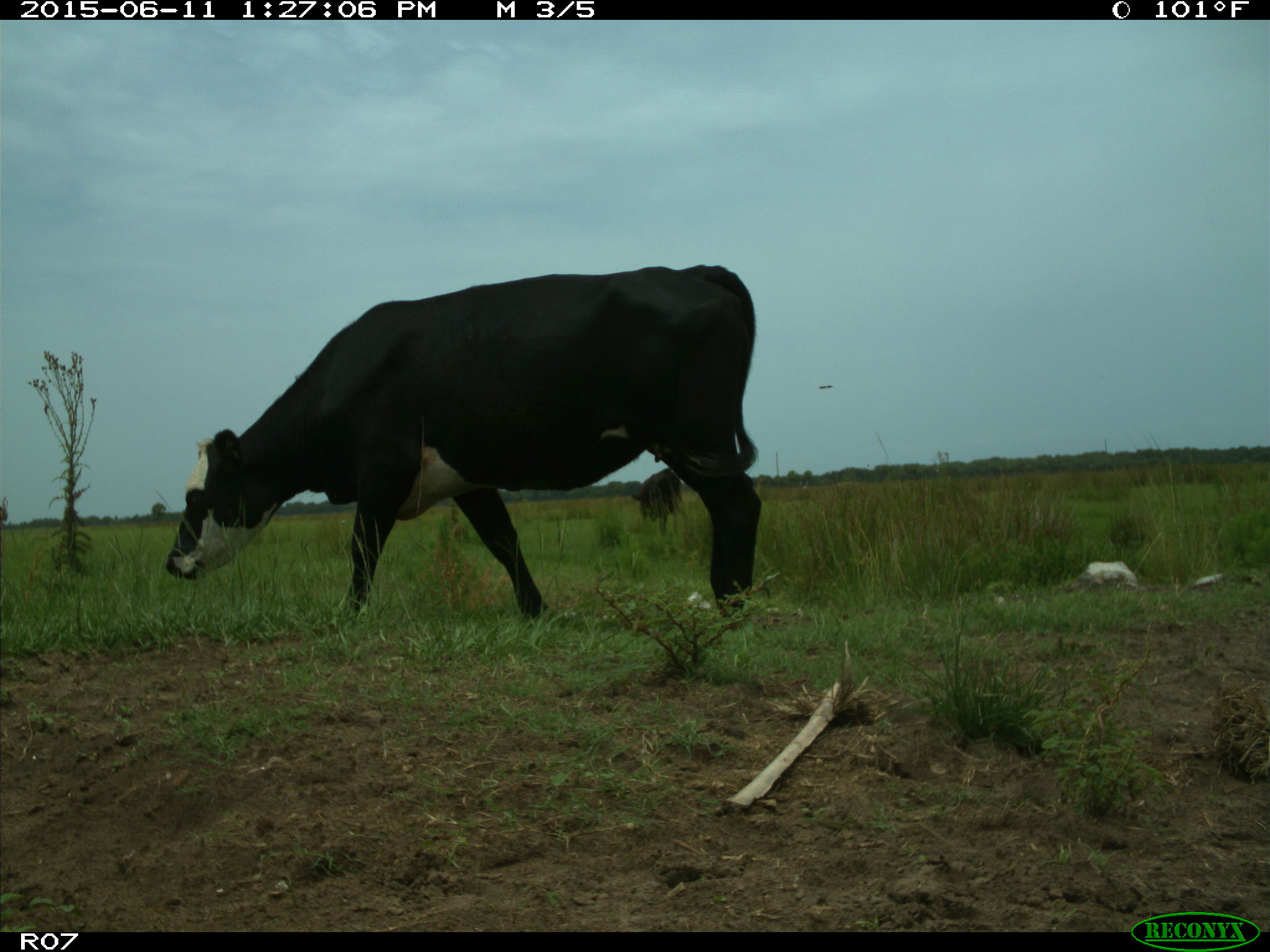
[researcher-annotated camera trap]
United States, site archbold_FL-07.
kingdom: Animalia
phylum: Chordata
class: Mammalia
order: Artiodactyla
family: Bovidae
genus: Bos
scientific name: Bos taurus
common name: domestic cow